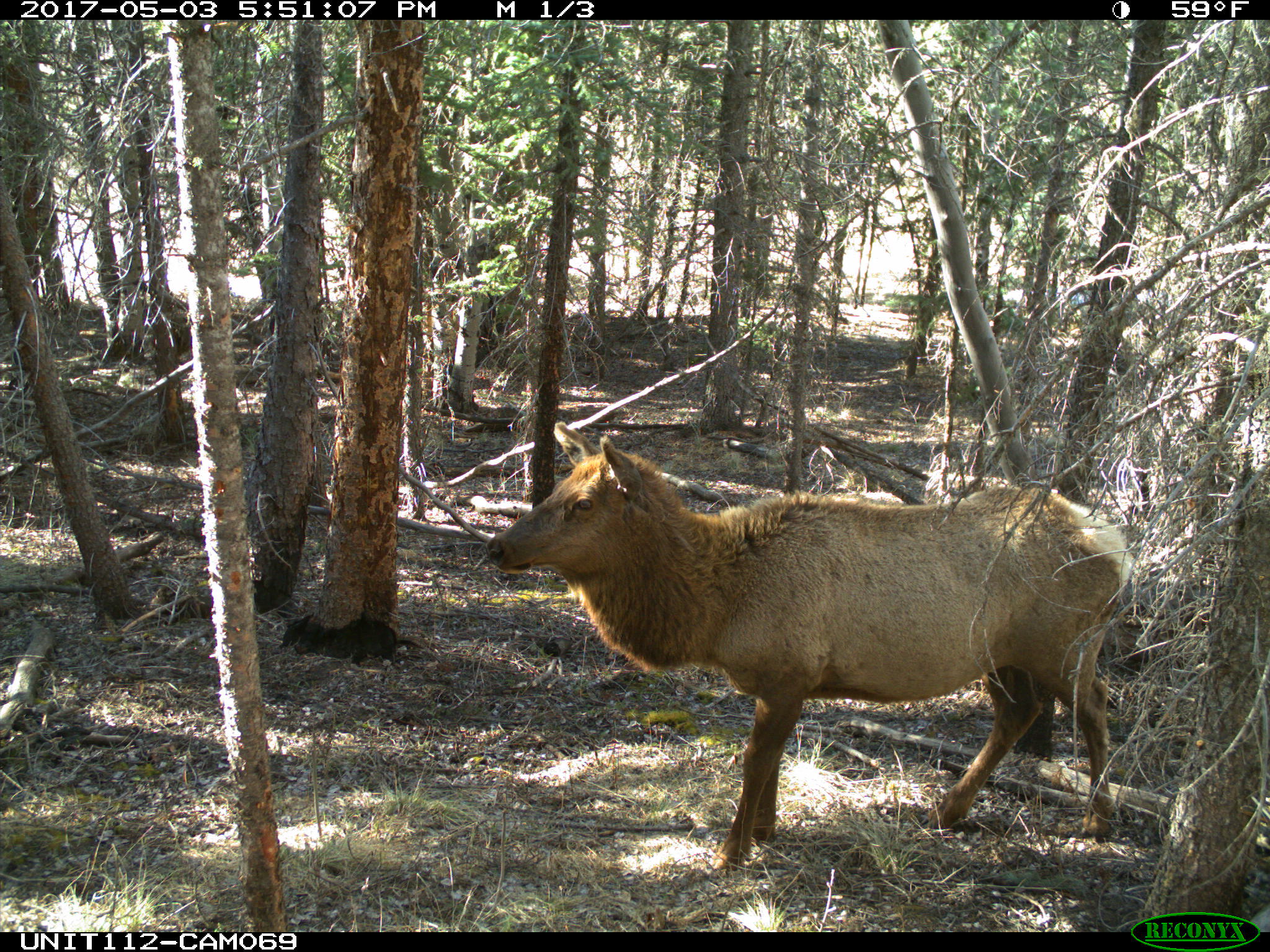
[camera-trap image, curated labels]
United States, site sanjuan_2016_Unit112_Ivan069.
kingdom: Animalia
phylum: Chordata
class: Mammalia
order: Artiodactyla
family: Cervidae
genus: Cervus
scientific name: Cervus elaphus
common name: red deer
Cervus elaphus (red deer).